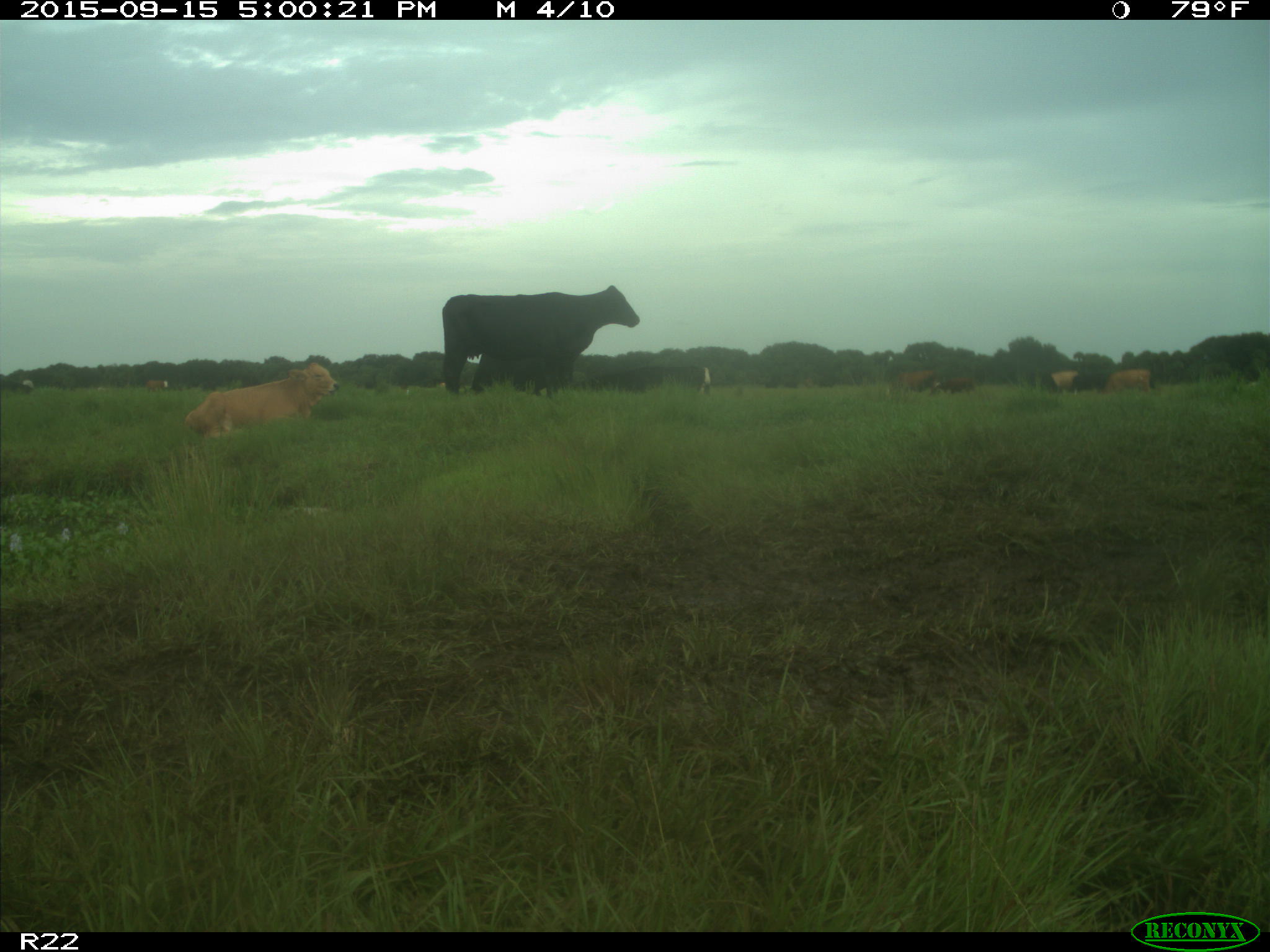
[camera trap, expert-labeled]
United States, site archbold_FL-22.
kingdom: Animalia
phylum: Chordata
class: Mammalia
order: Artiodactyla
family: Bovidae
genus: Bos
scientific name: Bos taurus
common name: domestic cow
Bos taurus (domestic cow).